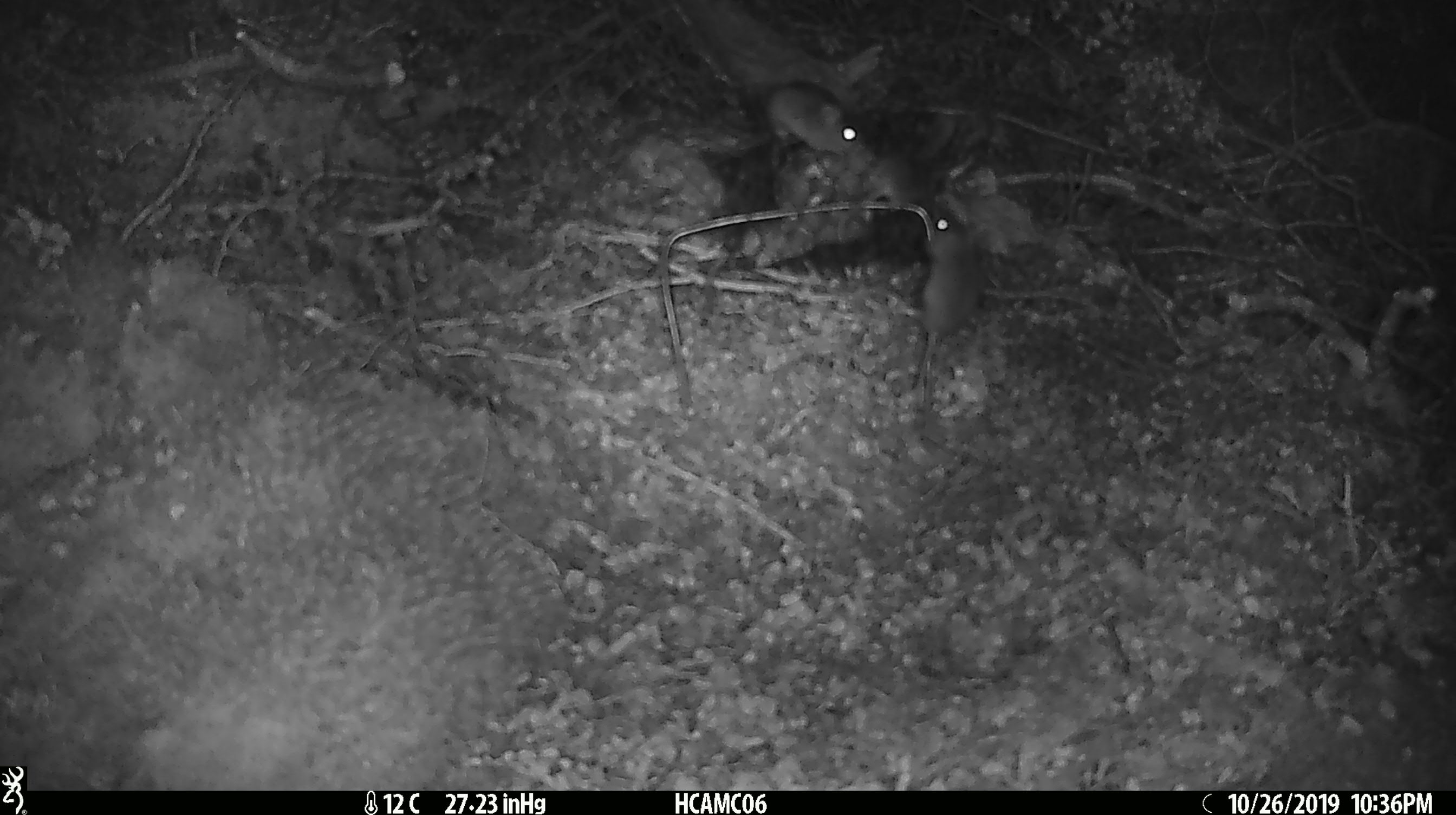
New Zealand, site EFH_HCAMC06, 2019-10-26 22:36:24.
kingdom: Animalia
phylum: Chordata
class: Mammalia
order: Rodentia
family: Muridae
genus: Mus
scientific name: Mus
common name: mouse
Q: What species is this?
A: Mouse (Mus).